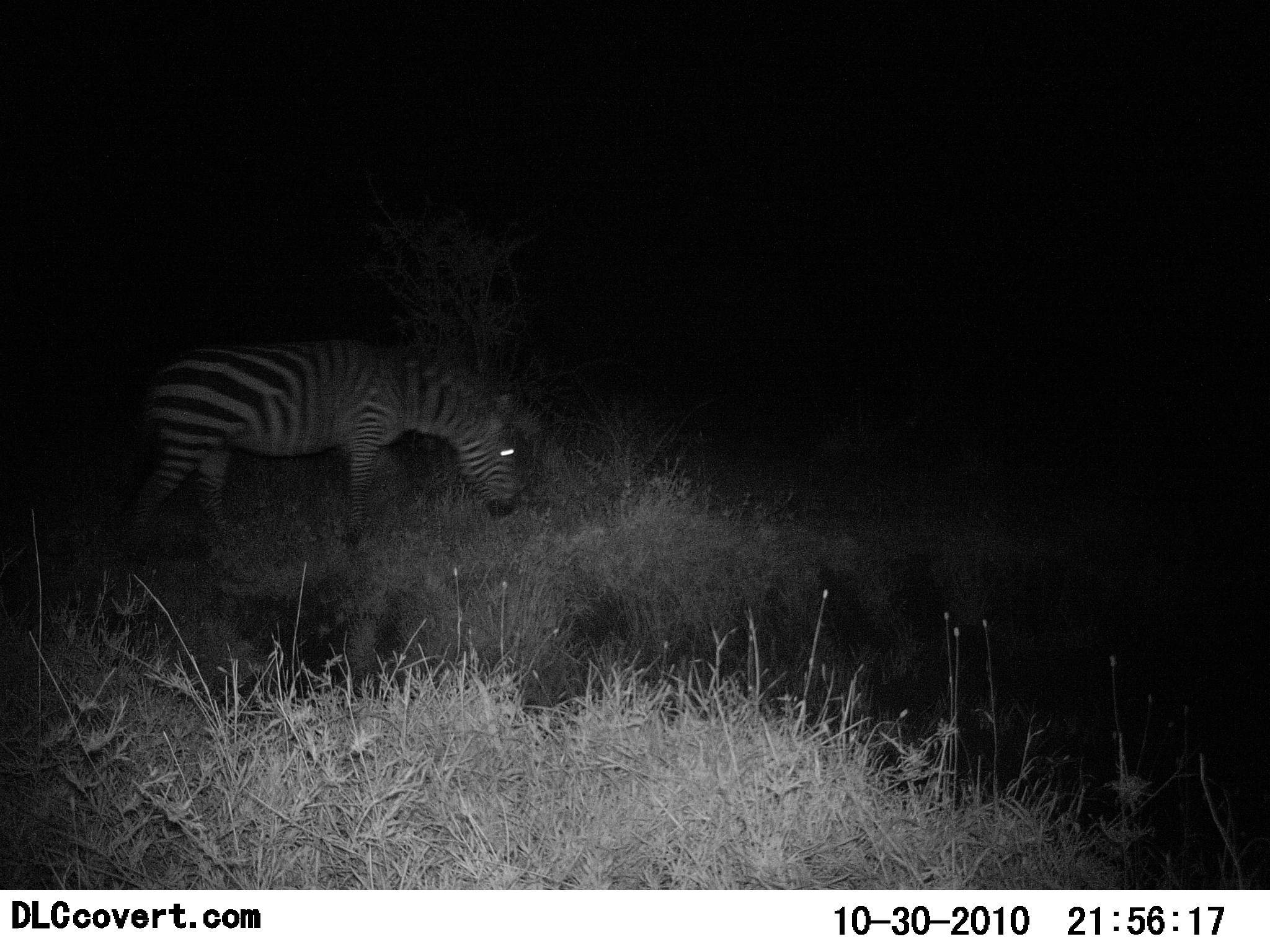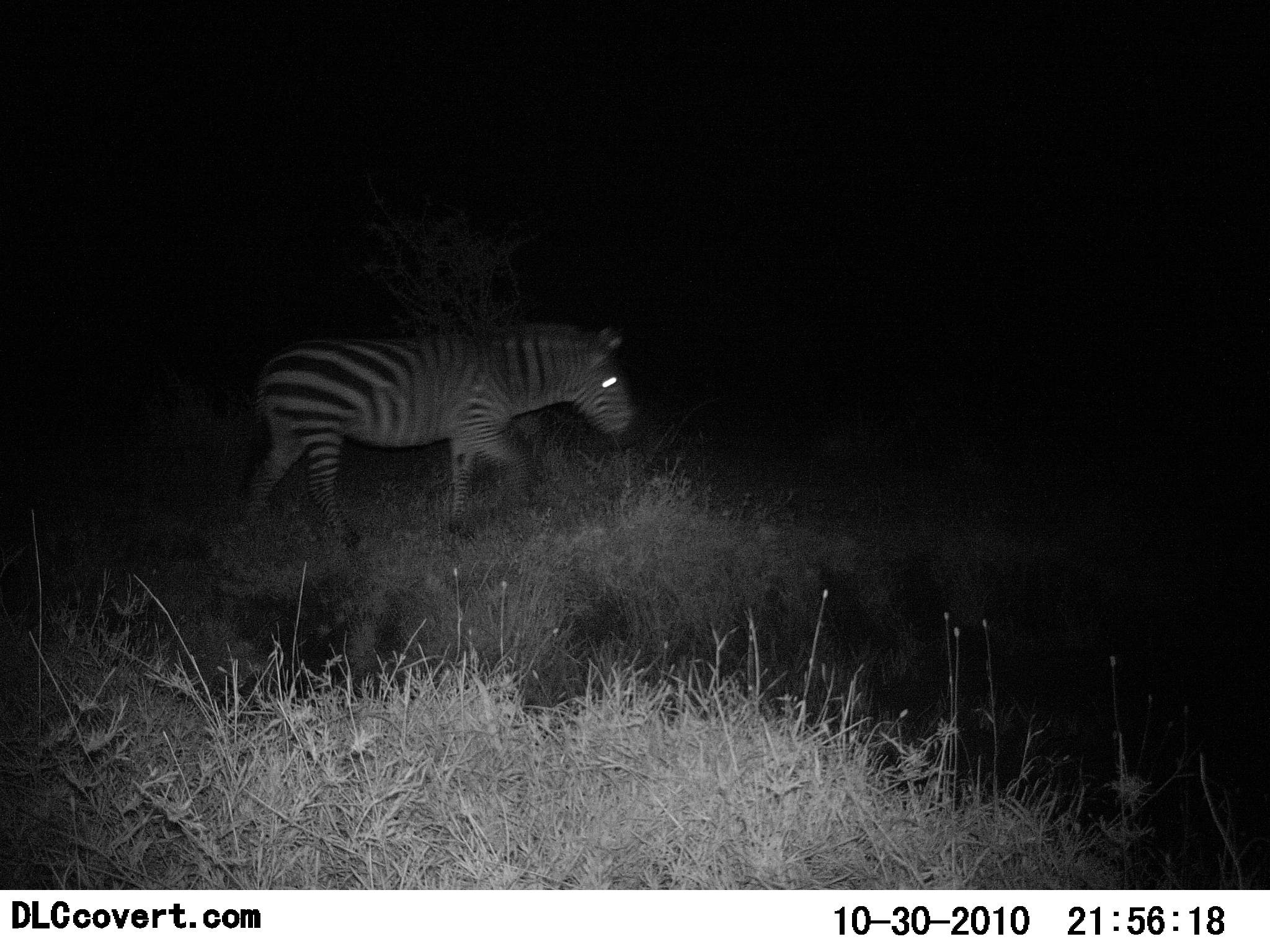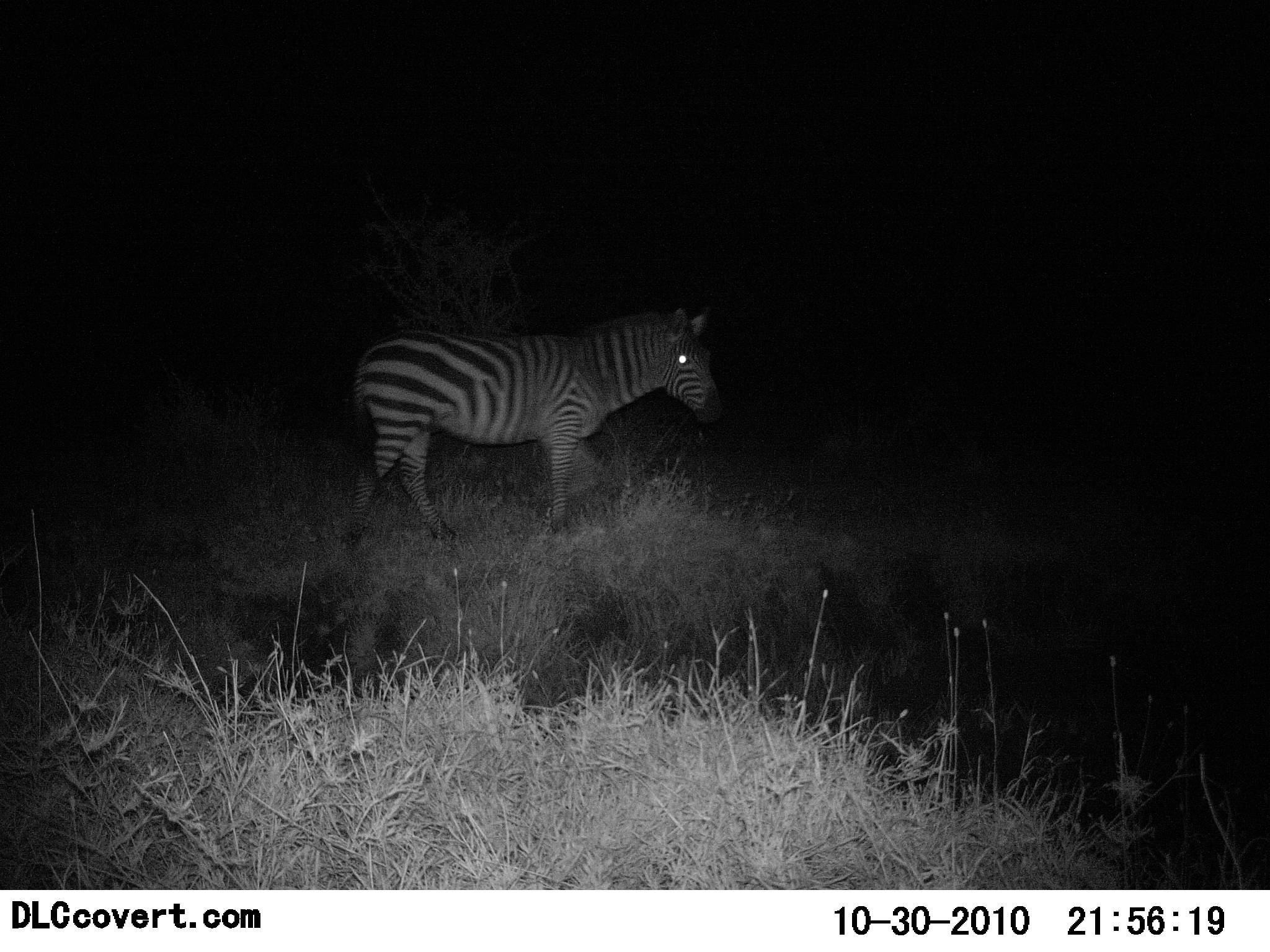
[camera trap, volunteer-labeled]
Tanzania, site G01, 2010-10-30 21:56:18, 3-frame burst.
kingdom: Animalia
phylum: Chordata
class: Mammalia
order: Perissodactyla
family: Equidae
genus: Equus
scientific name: Equus quagga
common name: plains zebra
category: zebra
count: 1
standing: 0%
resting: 0%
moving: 100%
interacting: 0%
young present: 0%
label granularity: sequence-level